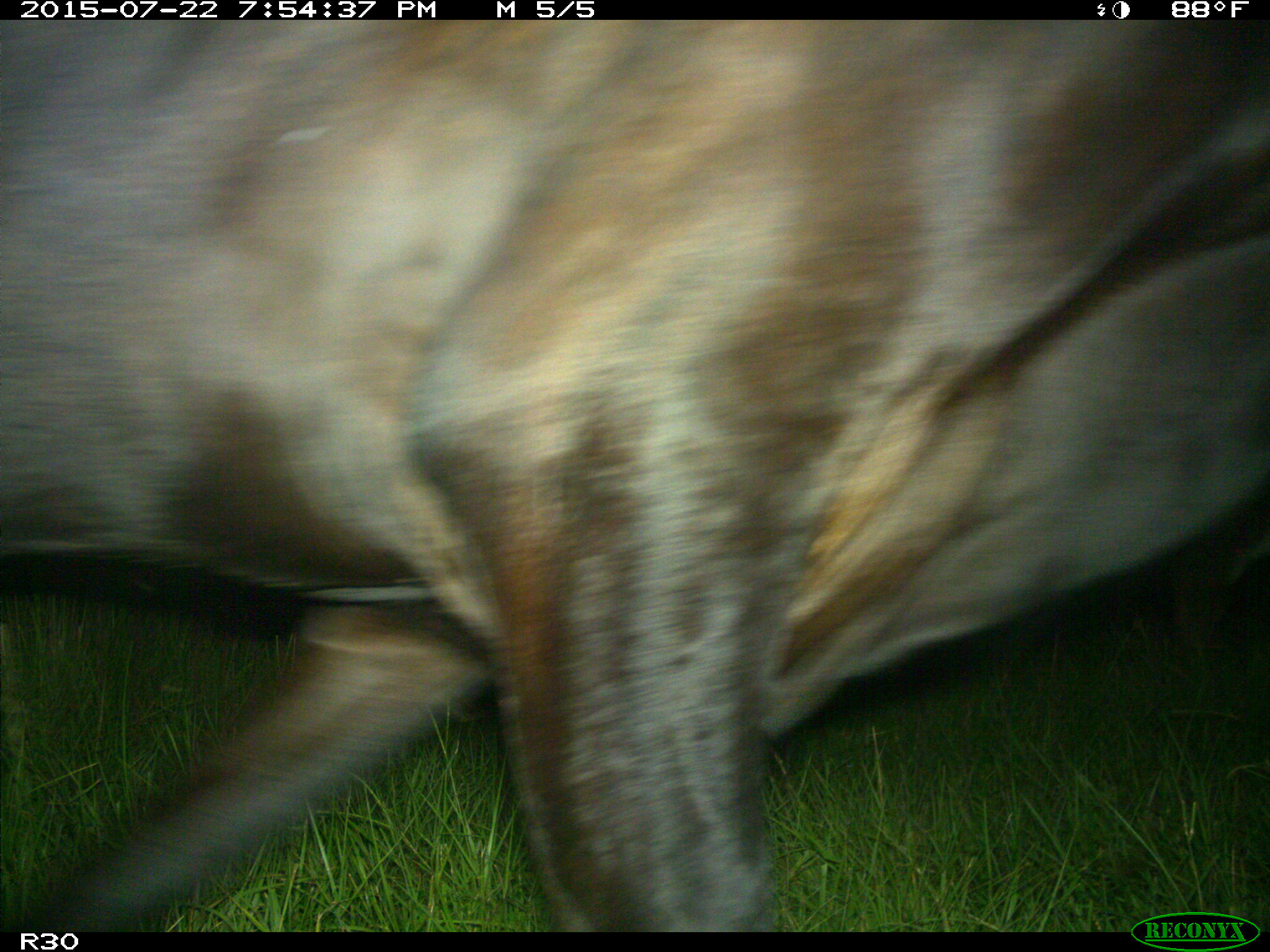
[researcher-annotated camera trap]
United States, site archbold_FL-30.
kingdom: Animalia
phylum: Chordata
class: Mammalia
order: Artiodactyla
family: Bovidae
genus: Bos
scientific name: Bos taurus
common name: domestic cow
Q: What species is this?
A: Bos taurus (domestic cow).